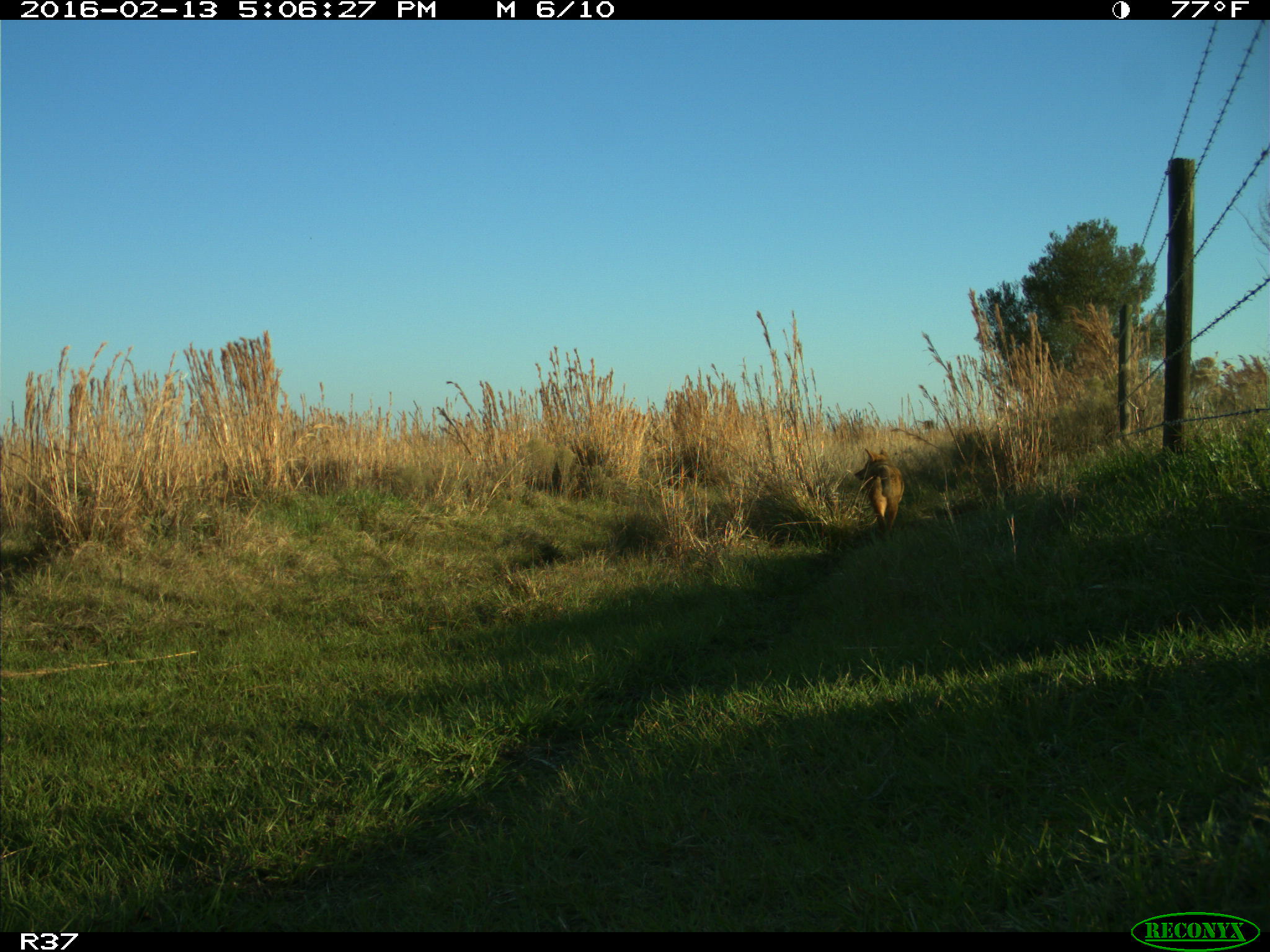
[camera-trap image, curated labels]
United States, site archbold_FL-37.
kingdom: Animalia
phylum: Chordata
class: Mammalia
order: Carnivora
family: Canidae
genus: Canis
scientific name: Canis latrans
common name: coyote